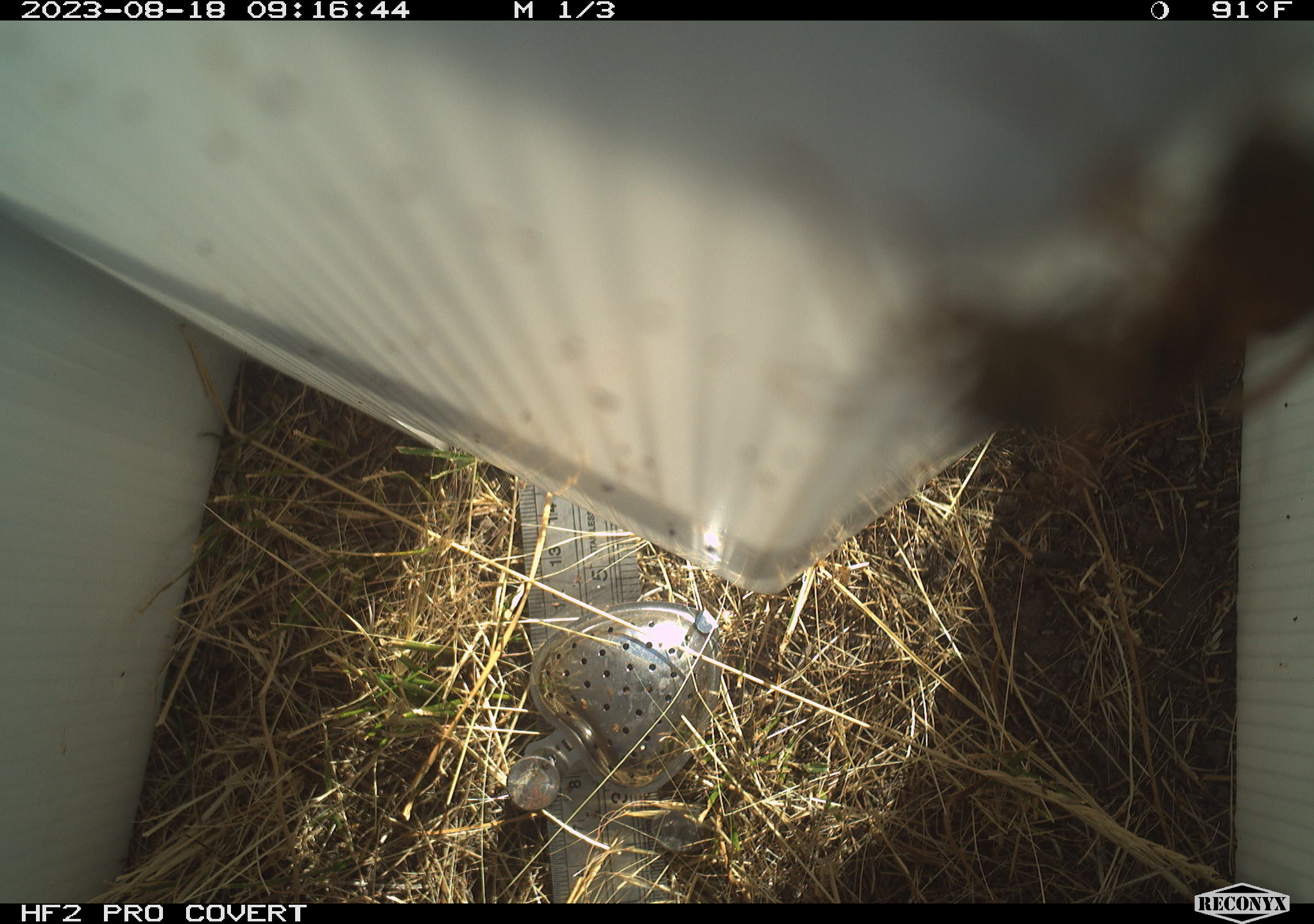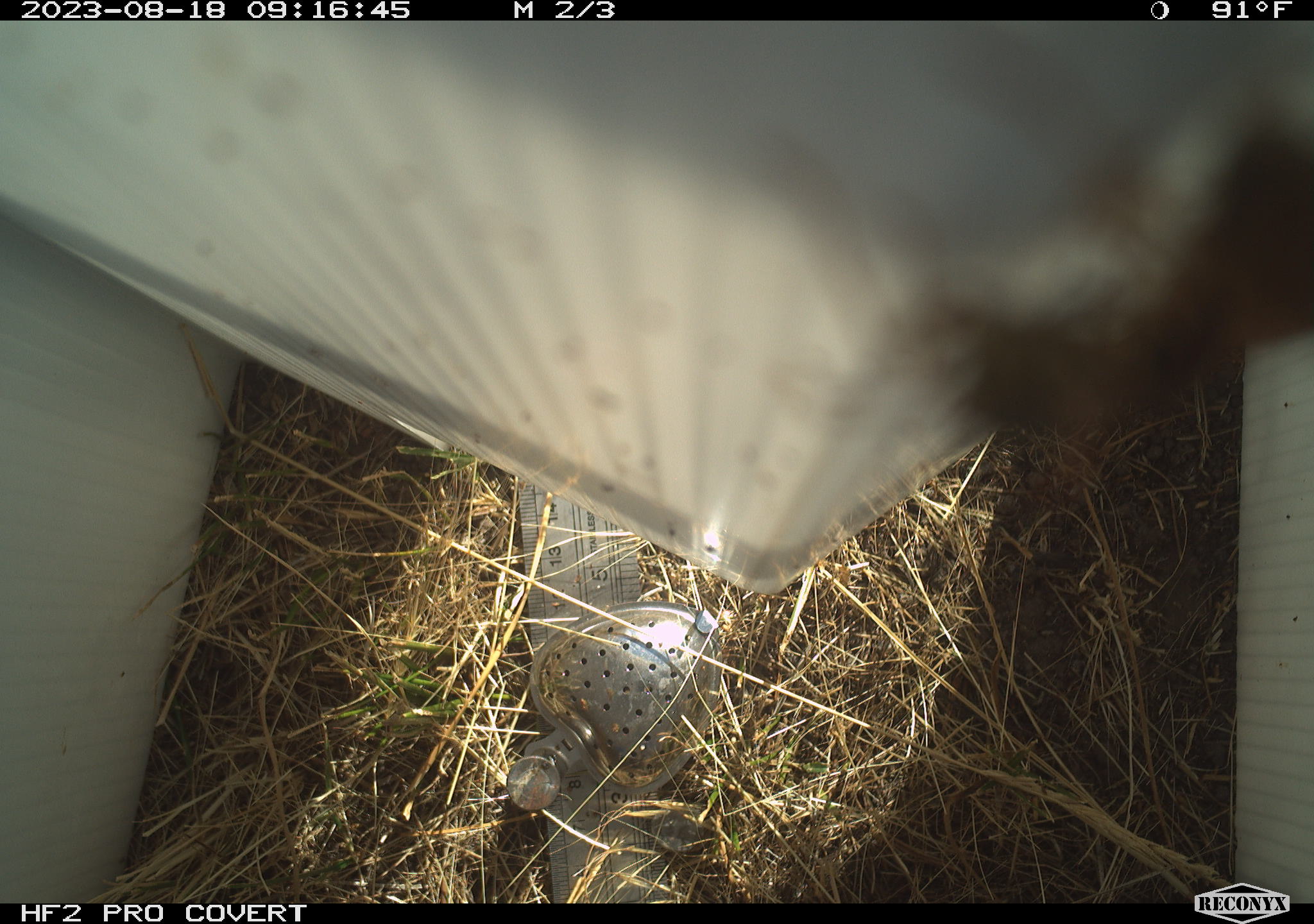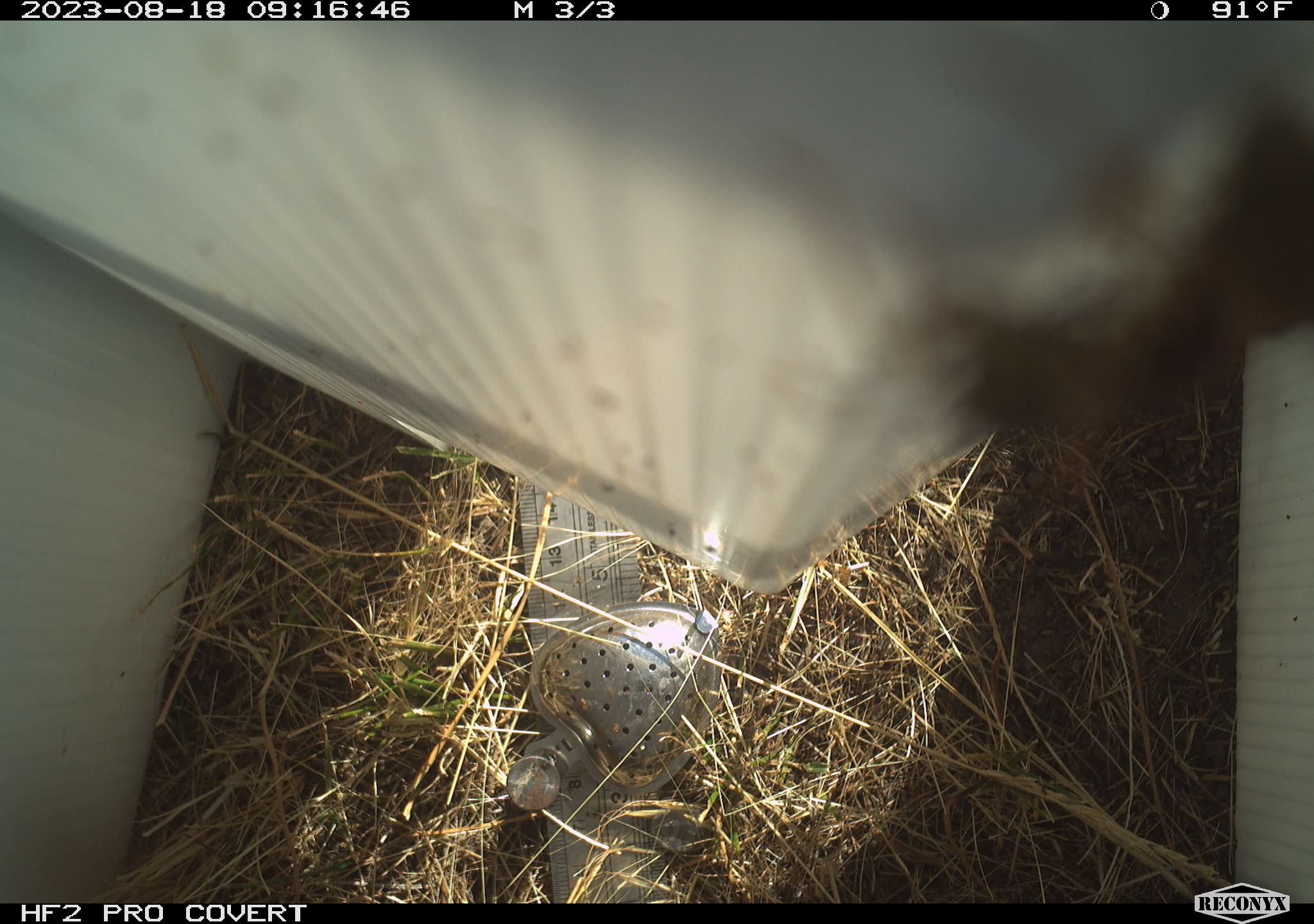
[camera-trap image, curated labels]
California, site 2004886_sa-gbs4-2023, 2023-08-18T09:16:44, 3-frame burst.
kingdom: Animalia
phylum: Arthropoda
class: Insecta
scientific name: Insecta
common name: insect